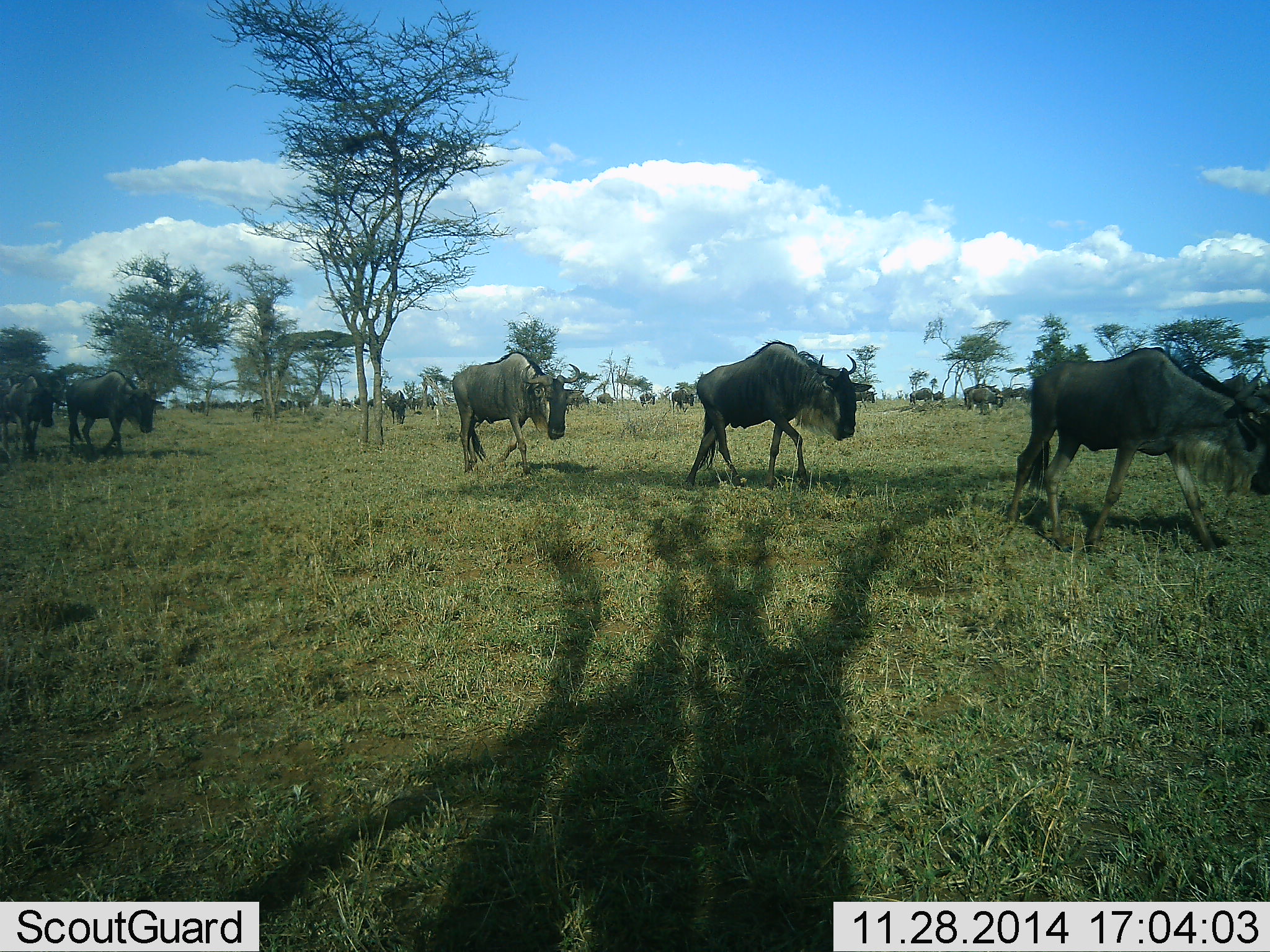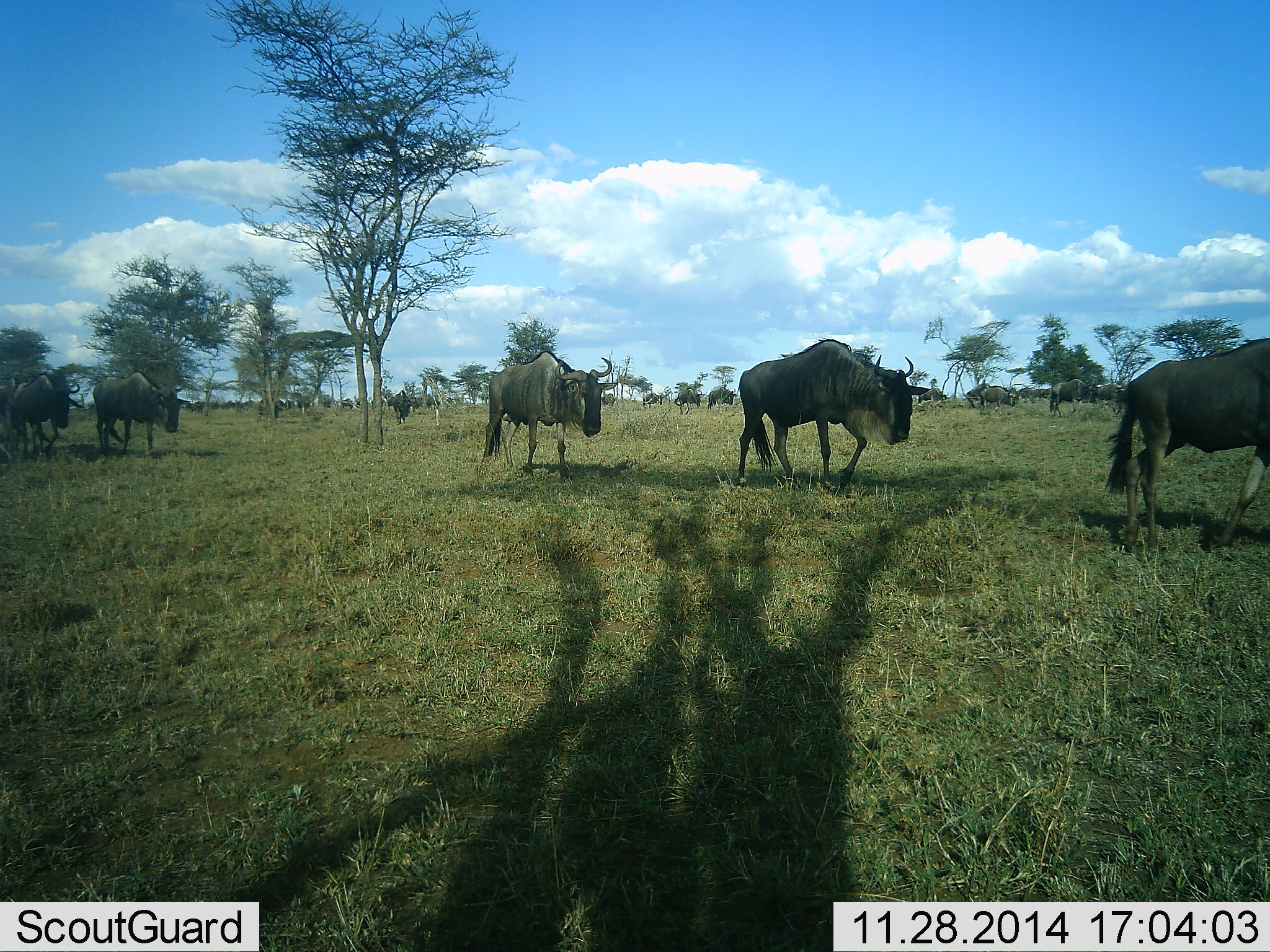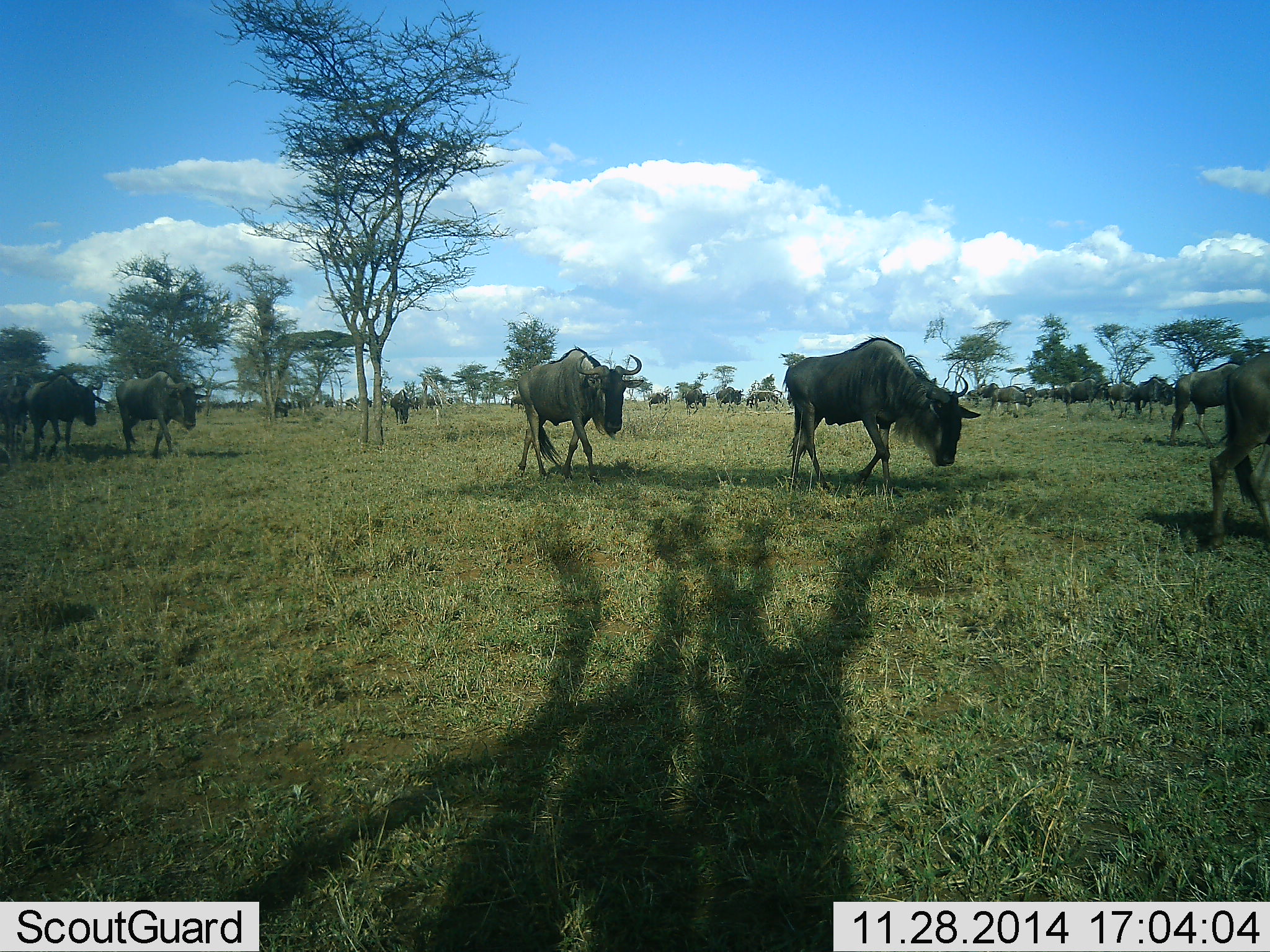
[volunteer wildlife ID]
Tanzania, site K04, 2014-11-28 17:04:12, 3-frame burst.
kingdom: Animalia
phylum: Chordata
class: Mammalia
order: Artiodactyla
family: Bovidae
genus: Connochaetes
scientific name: Connochaetes taurinus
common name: blue wildebeest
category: wildebeest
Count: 11-50.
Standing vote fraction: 0%.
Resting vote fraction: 0%.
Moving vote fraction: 100%.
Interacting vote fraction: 0%.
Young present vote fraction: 0%.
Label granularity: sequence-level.